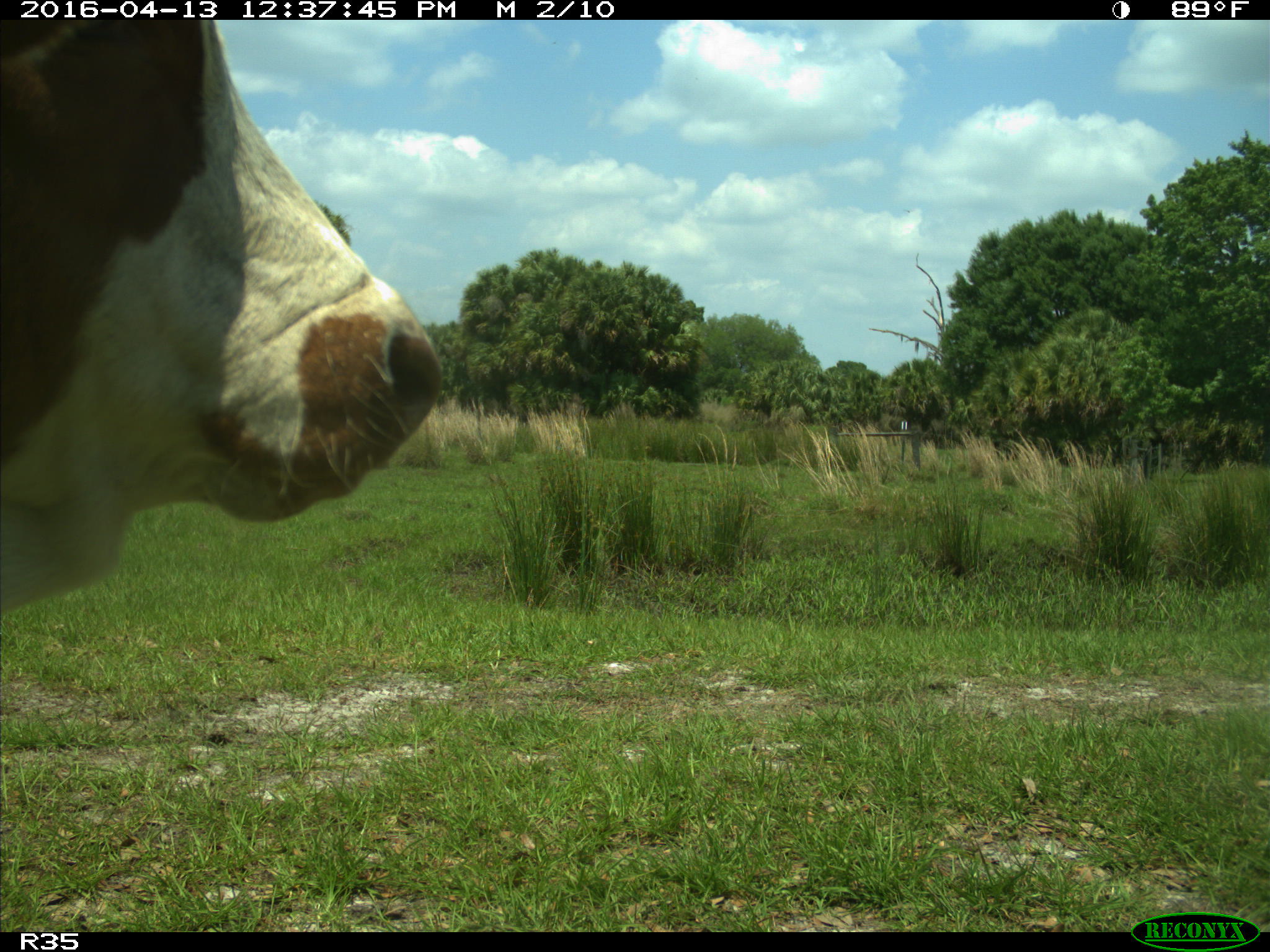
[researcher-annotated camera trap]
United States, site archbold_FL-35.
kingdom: Animalia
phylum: Chordata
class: Mammalia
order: Artiodactyla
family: Bovidae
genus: Bos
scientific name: Bos taurus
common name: domestic cow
Bos taurus (domestic cow).